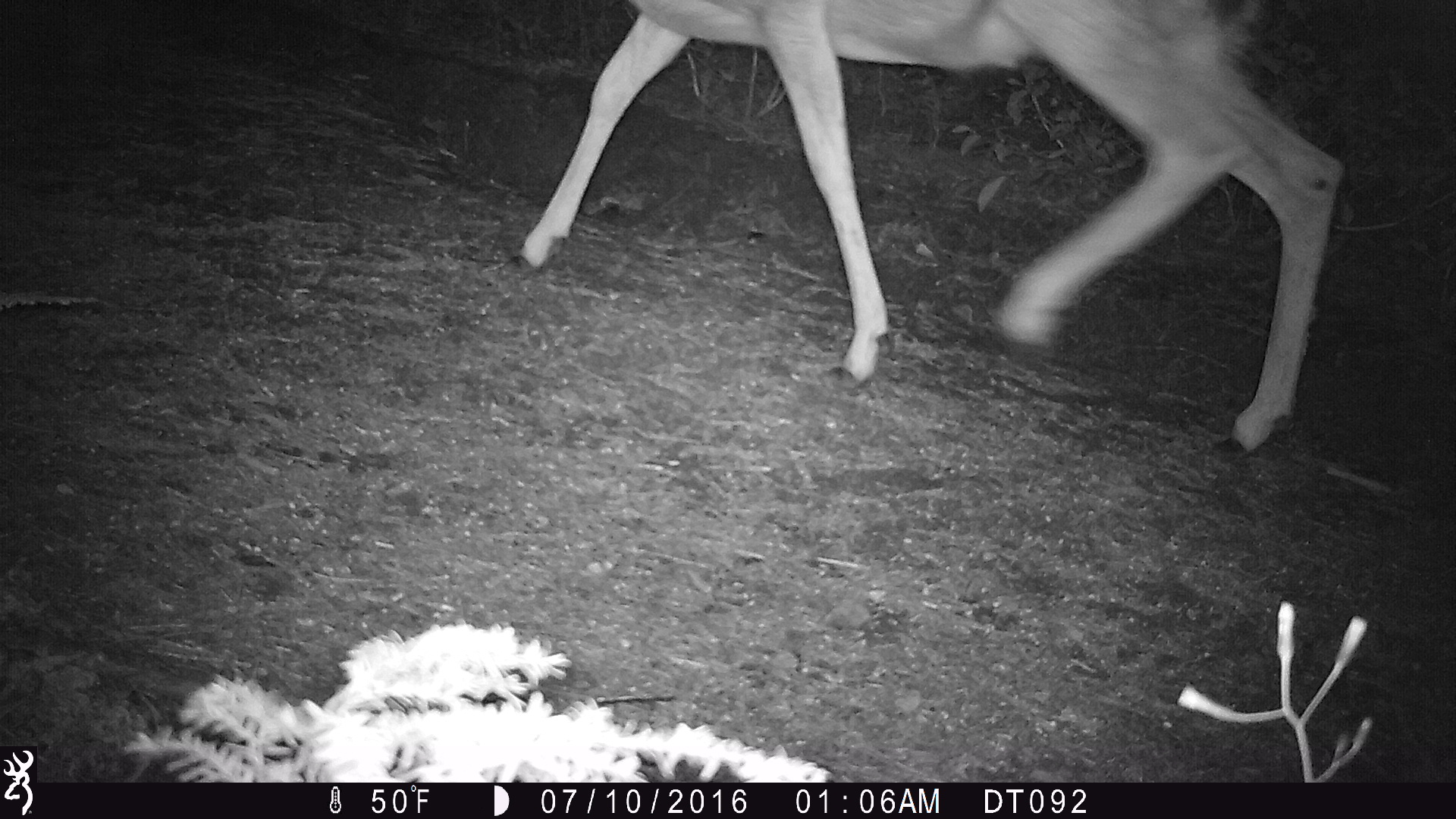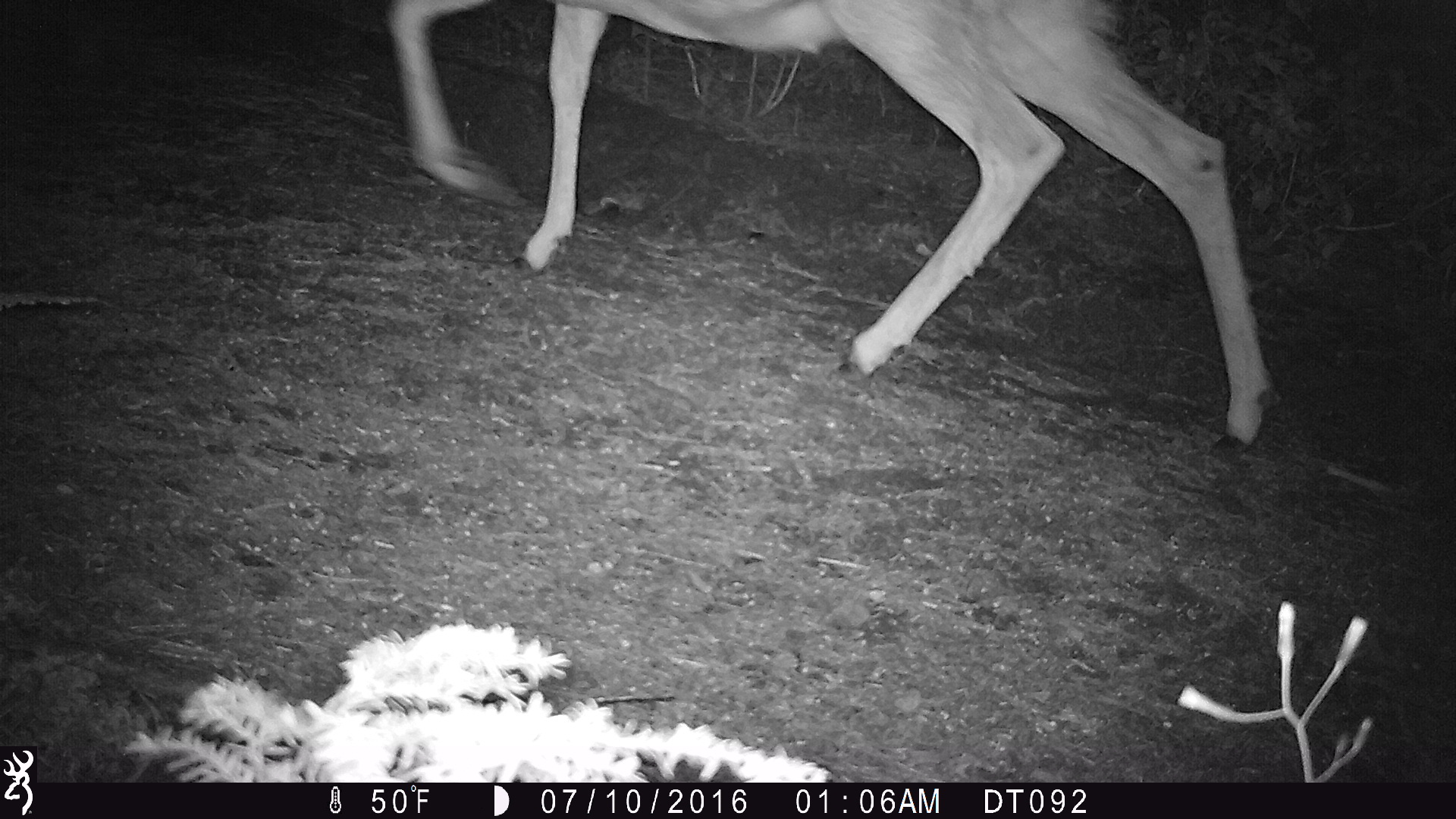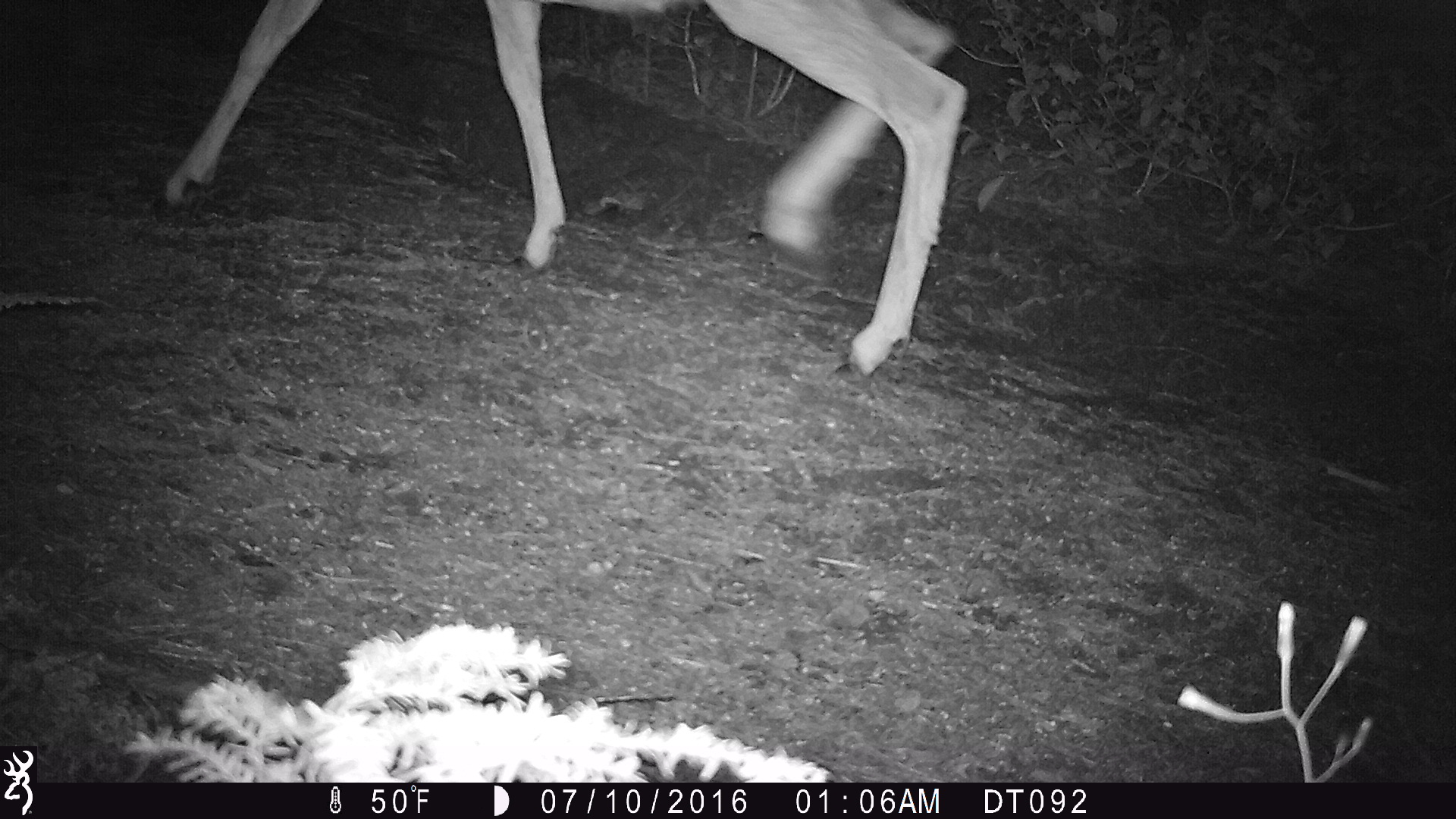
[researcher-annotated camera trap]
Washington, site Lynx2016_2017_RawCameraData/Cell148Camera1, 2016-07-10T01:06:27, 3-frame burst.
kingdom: Animalia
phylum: Chordata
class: Mammalia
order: Artiodactyla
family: Cervidae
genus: Odocoileus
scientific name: Odocoileus hemionus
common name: mule deer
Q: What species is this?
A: Odocoileus hemionus (mule deer).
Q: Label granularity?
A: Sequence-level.